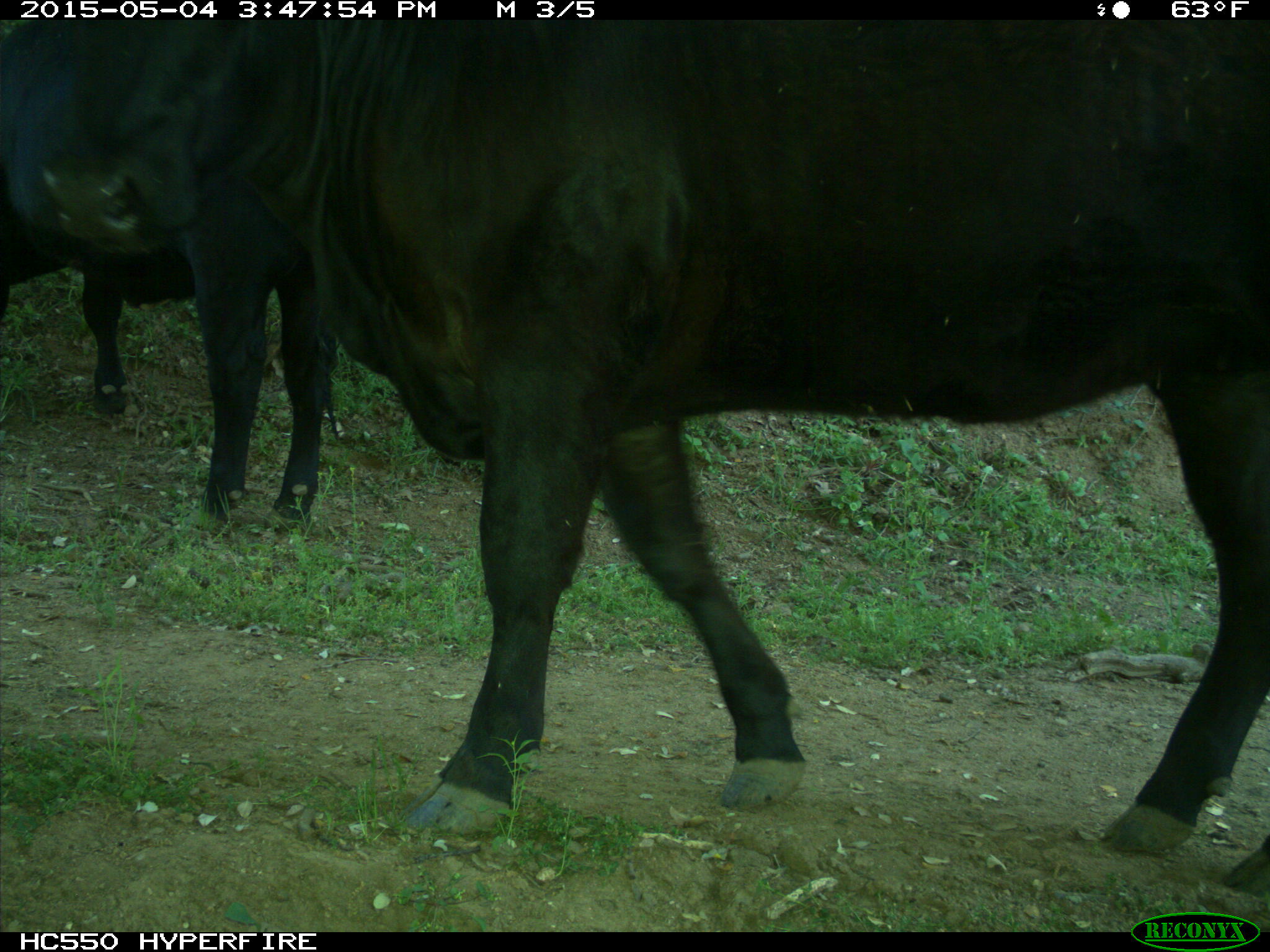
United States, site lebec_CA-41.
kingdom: Animalia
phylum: Chordata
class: Mammalia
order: Artiodactyla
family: Bovidae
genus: Bos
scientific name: Bos taurus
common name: domestic cow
Bos taurus (domestic cow).